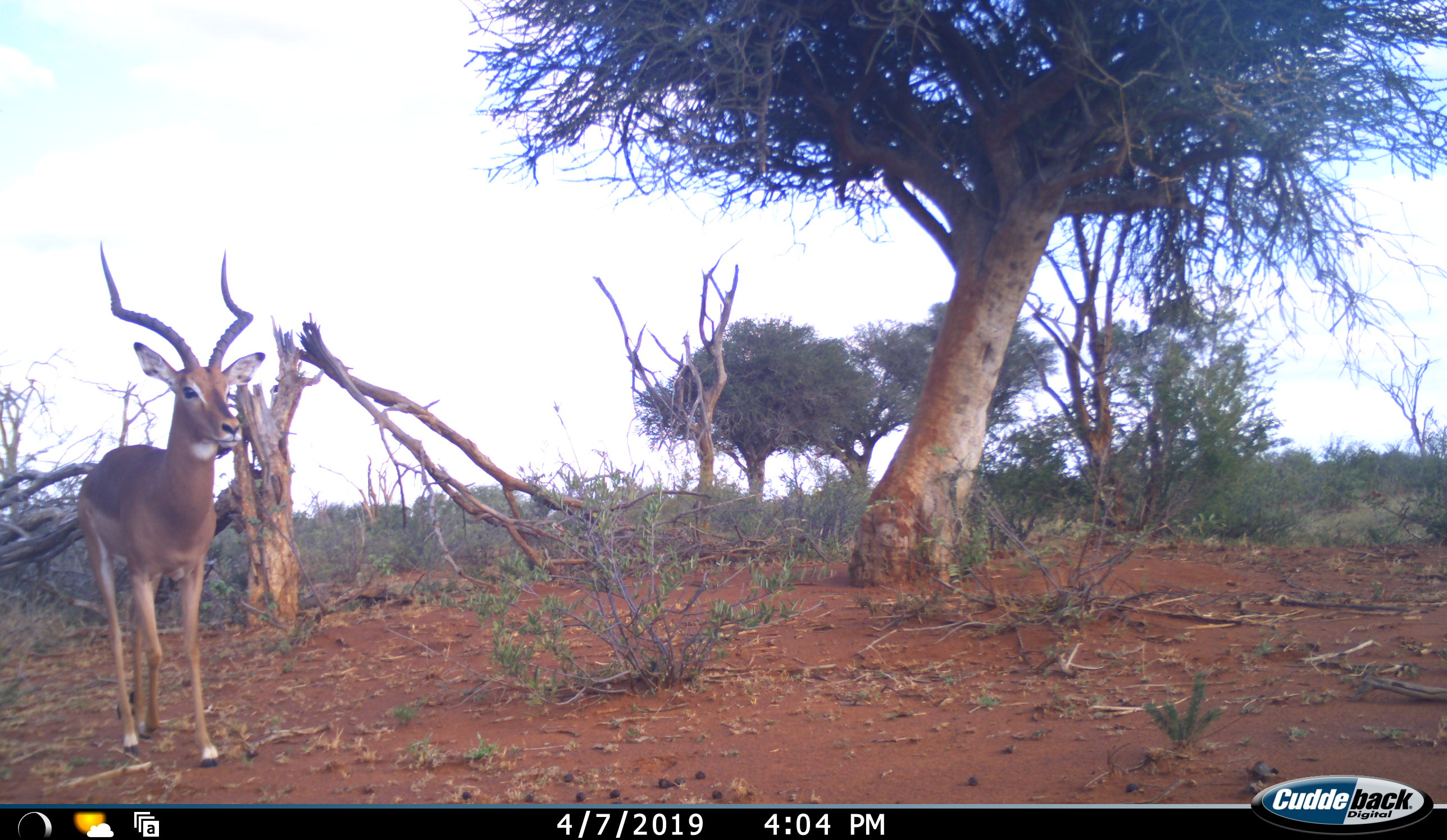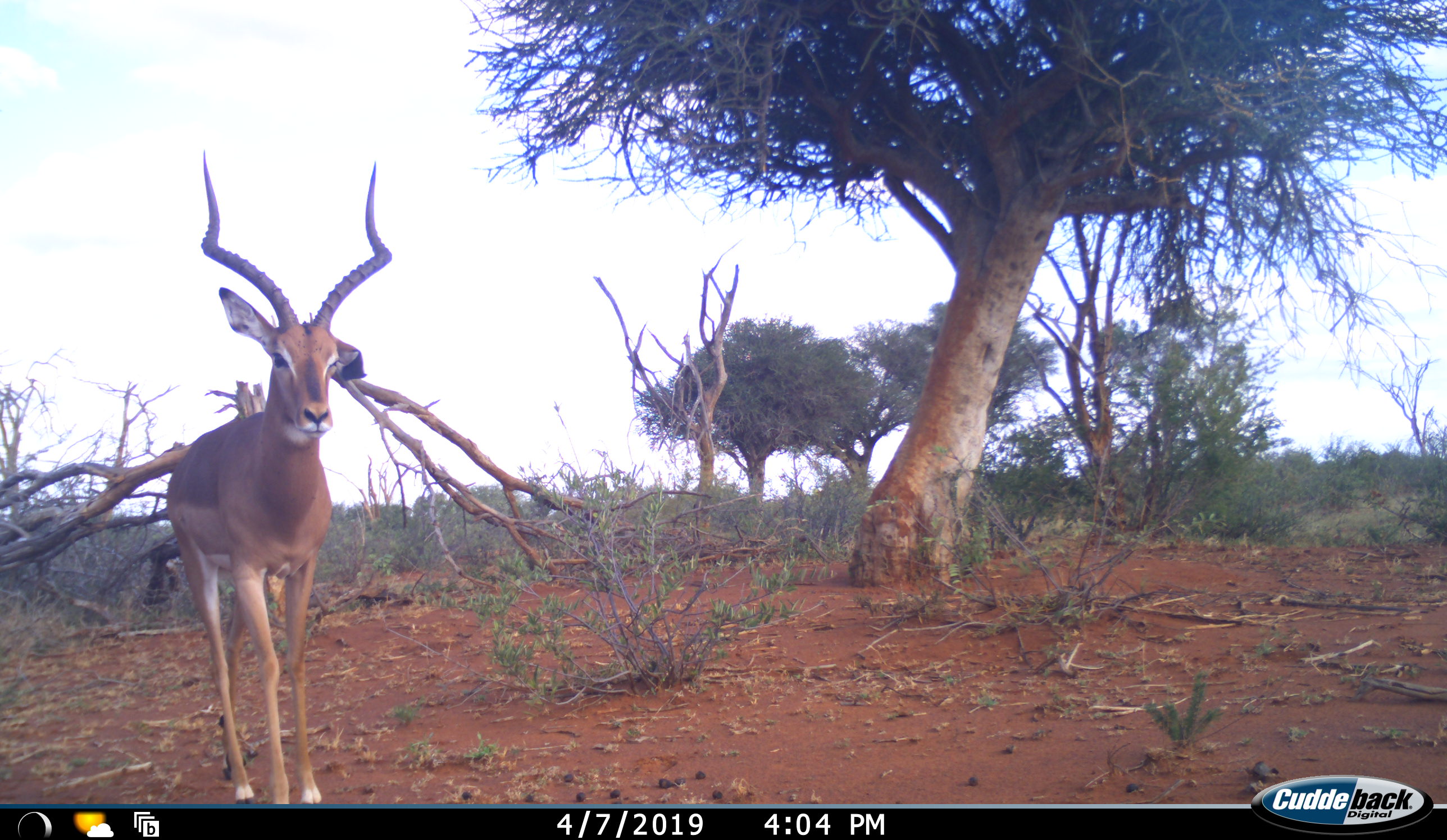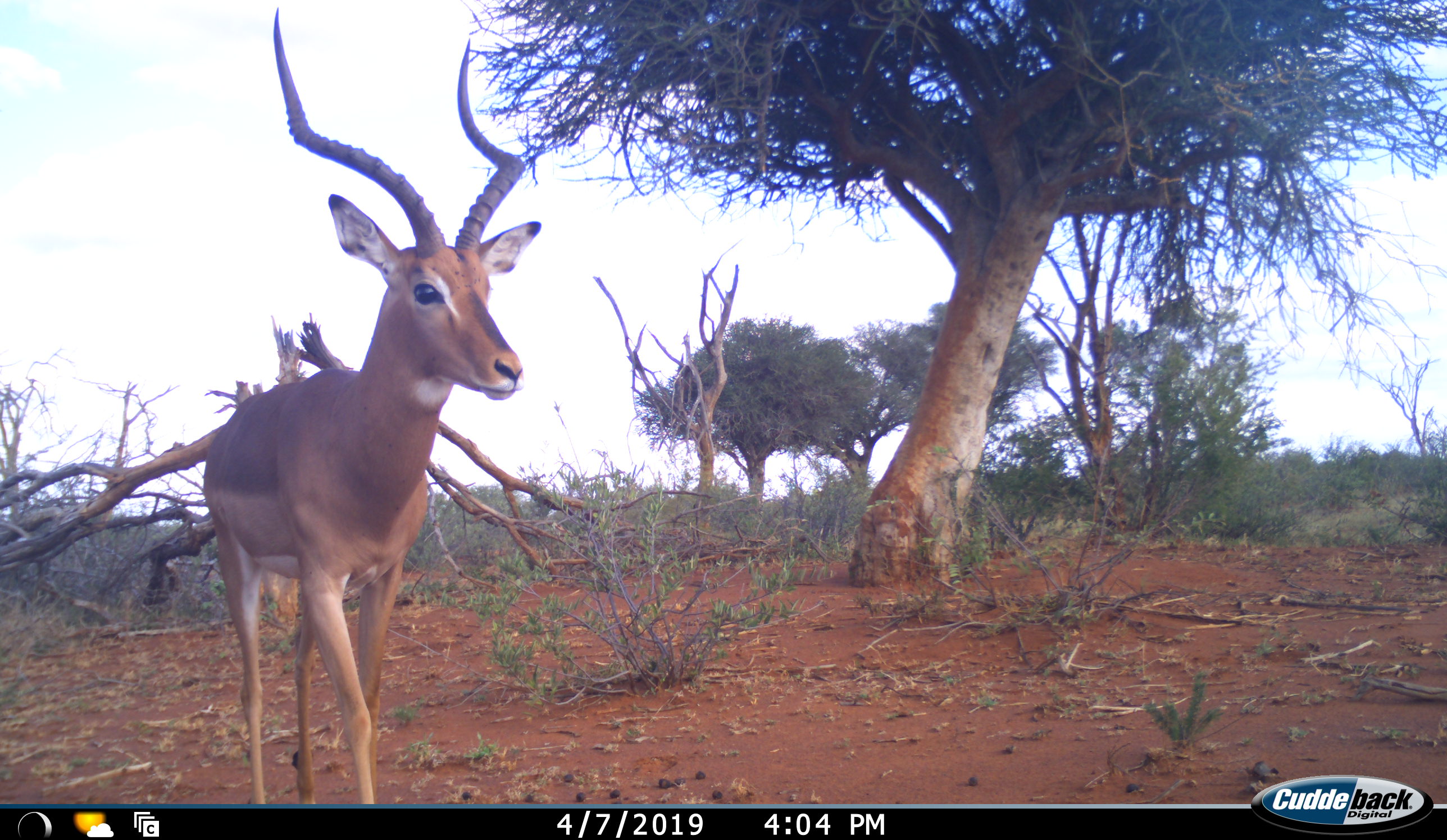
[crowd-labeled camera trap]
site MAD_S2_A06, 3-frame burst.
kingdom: Animalia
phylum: Chordata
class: Mammalia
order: Artiodactyla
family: Bovidae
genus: Aepyceros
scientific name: Aepyceros melampus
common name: impala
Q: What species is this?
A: Impala (Aepyceros melampus).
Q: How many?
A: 1.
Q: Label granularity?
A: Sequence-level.